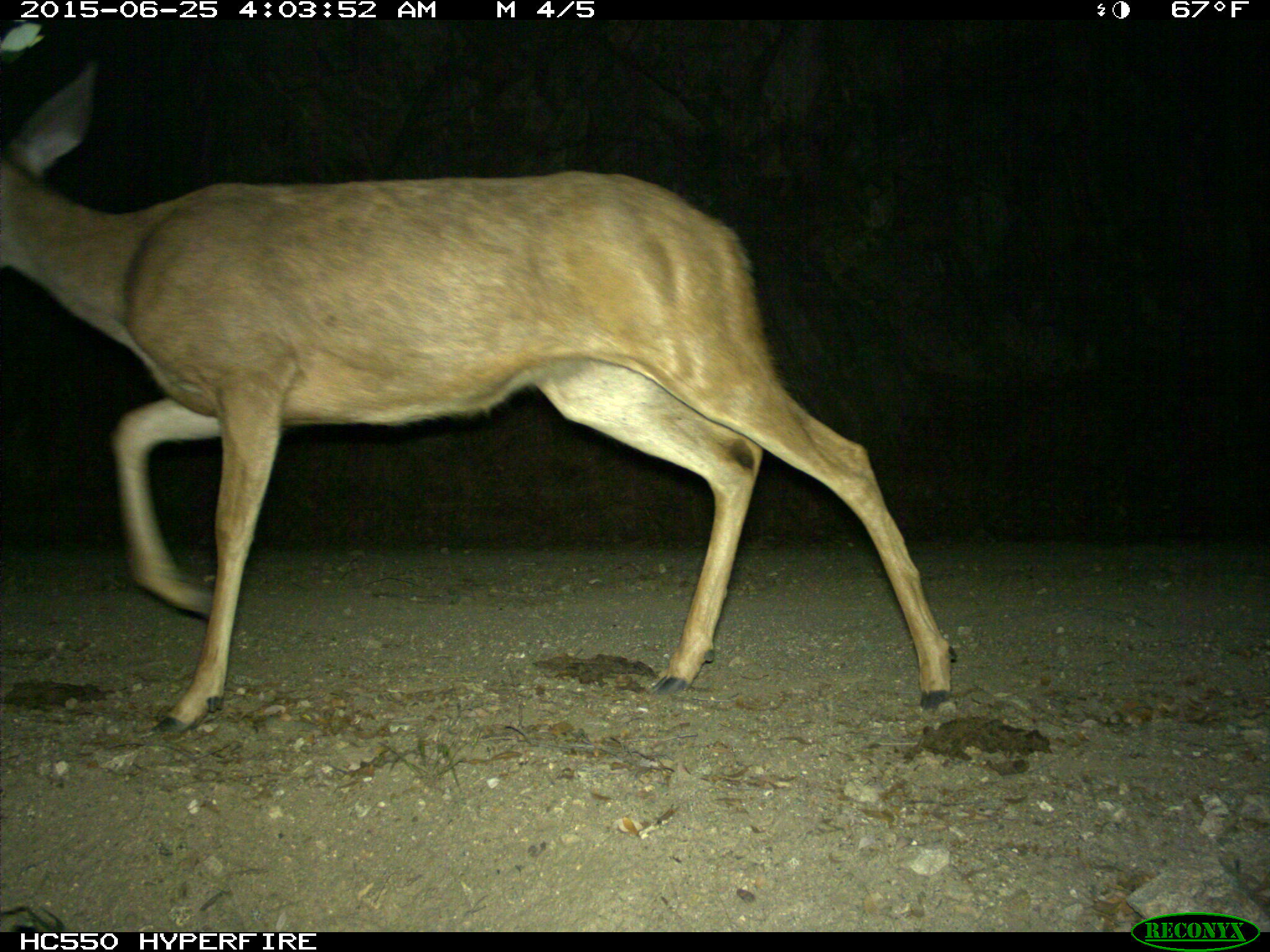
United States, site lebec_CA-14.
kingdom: Animalia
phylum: Chordata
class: Mammalia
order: Artiodactyla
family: Cervidae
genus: Odocoileus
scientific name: Odocoileus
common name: deer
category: unidentified deer